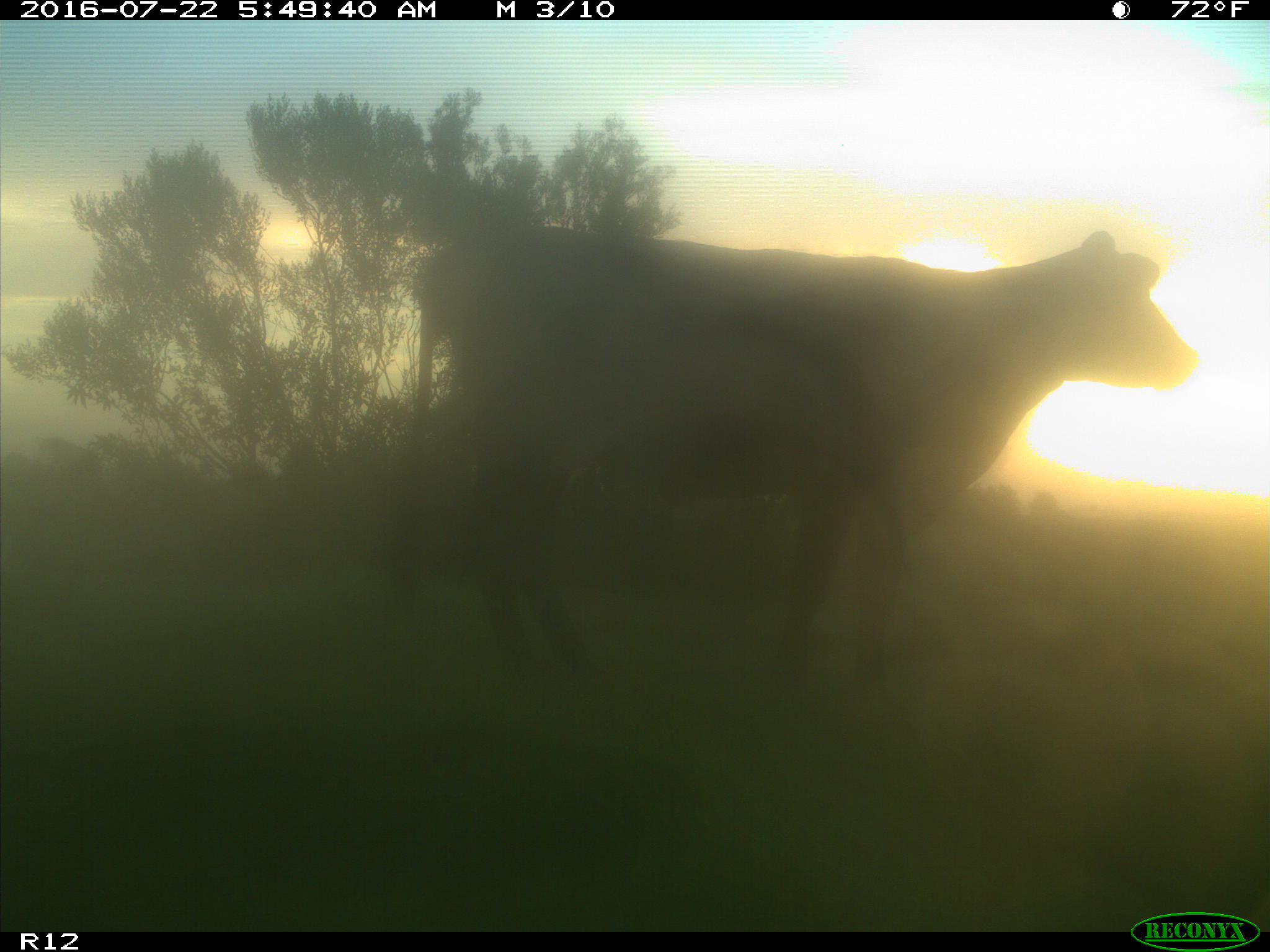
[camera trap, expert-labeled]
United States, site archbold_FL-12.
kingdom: Animalia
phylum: Chordata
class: Mammalia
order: Artiodactyla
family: Bovidae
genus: Bos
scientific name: Bos taurus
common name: domestic cow